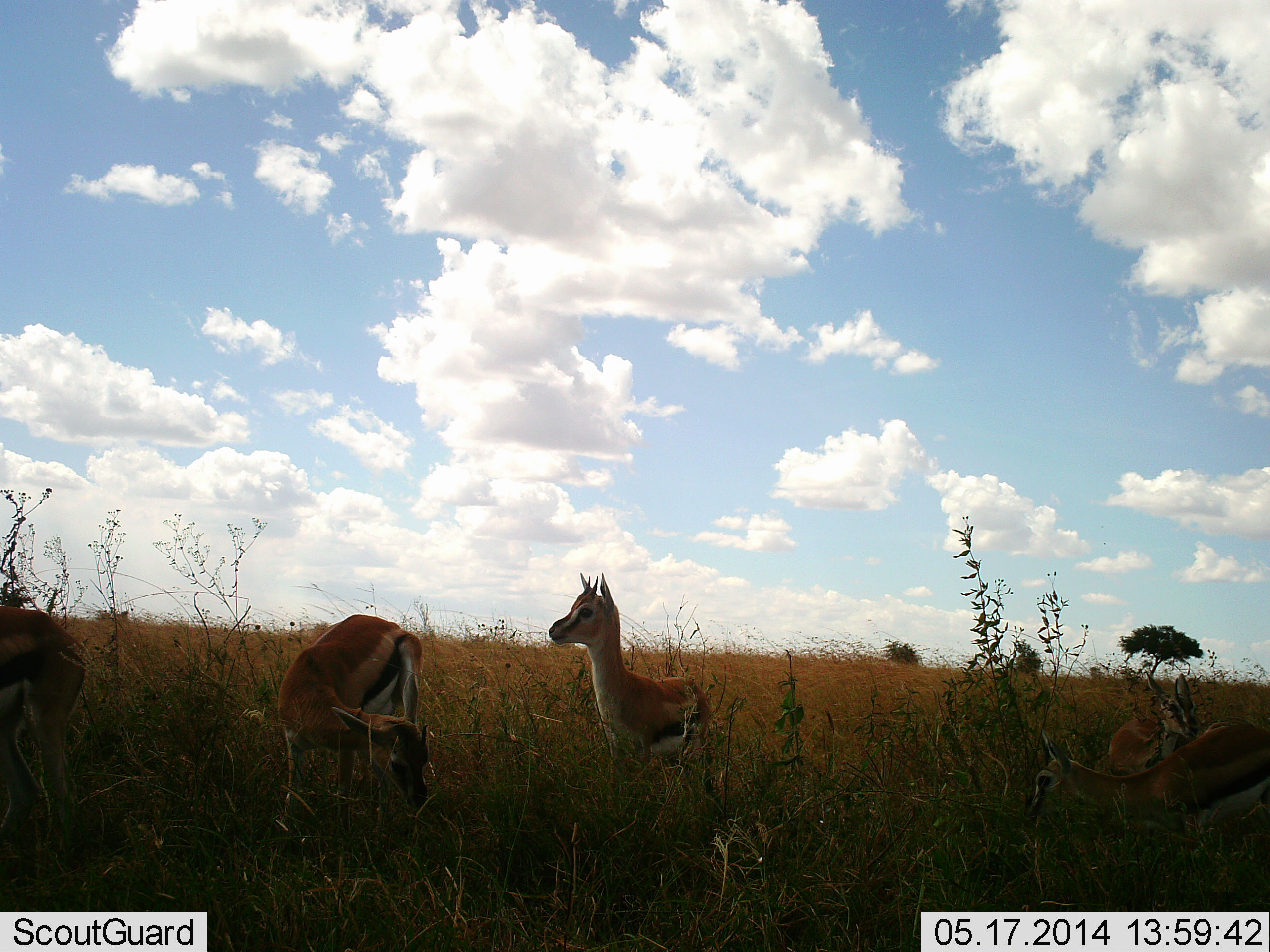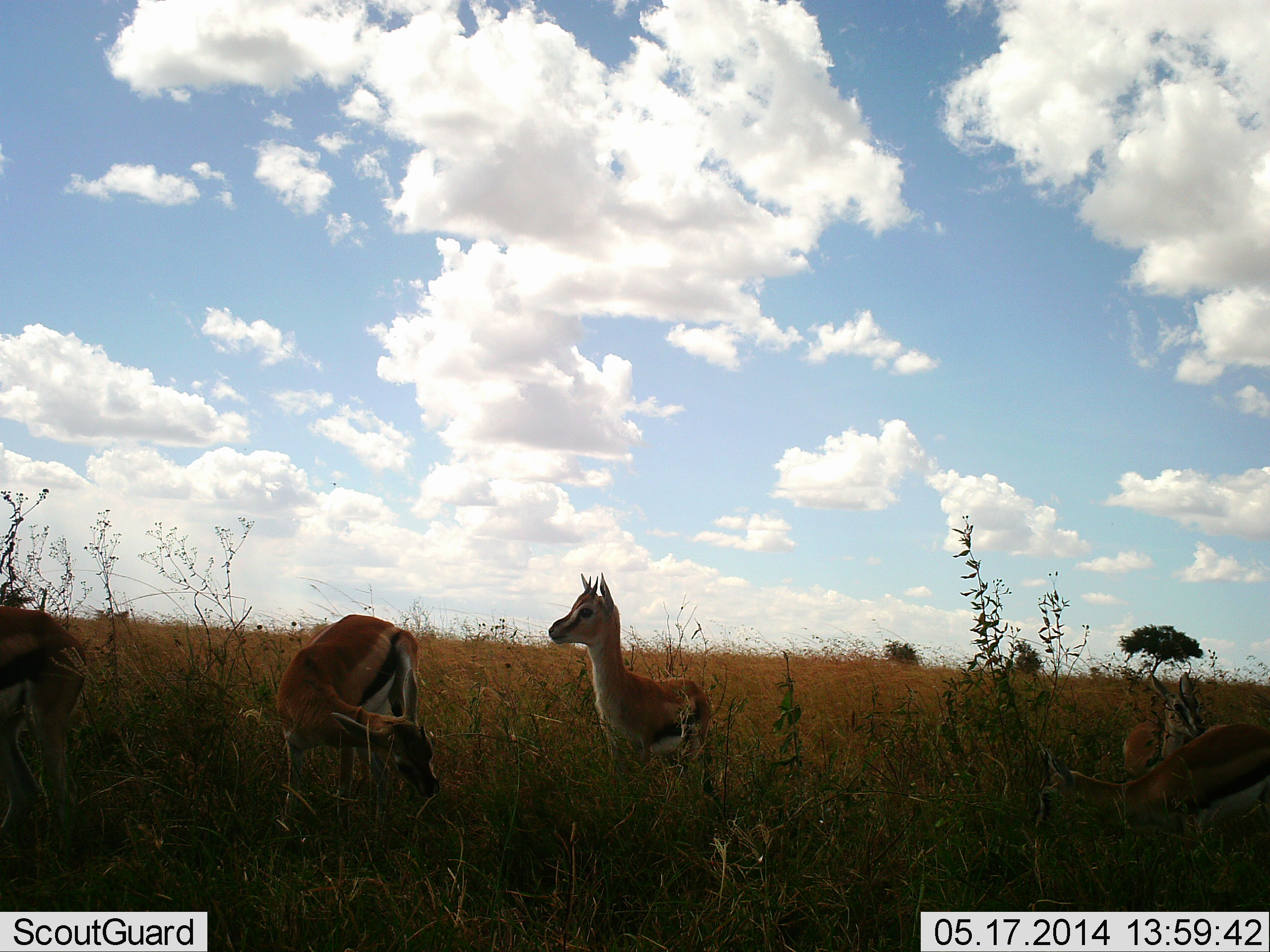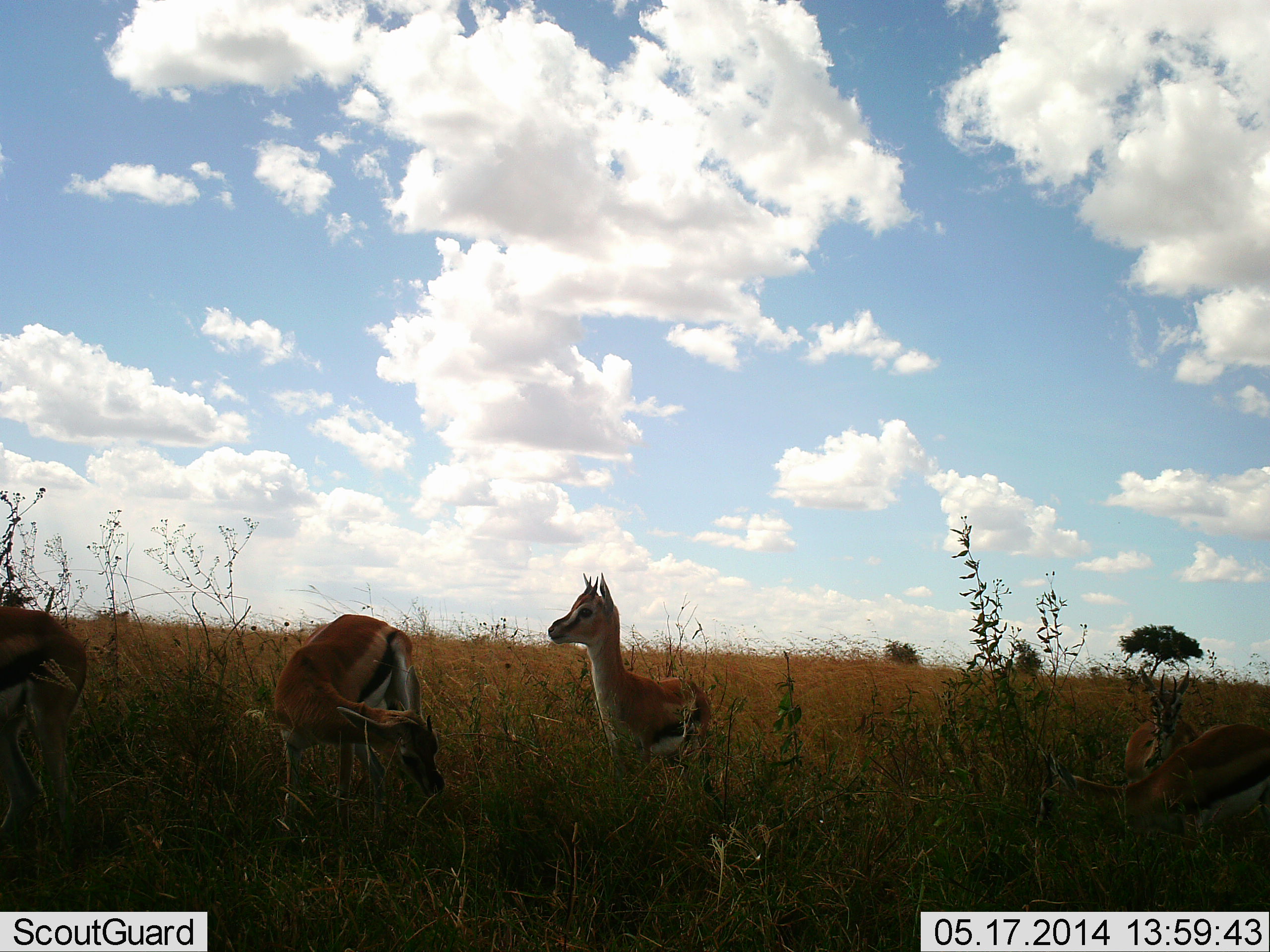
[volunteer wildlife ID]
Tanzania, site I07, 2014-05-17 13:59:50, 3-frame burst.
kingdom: Animalia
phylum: Chordata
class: Mammalia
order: Artiodactyla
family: Bovidae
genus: Eudorcas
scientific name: Eudorcas thomsonii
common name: thomson's gazelle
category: gazellethomsons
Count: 5.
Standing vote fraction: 100%.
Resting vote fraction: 30%.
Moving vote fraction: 0%.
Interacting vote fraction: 0%.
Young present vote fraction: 30%.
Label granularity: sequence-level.